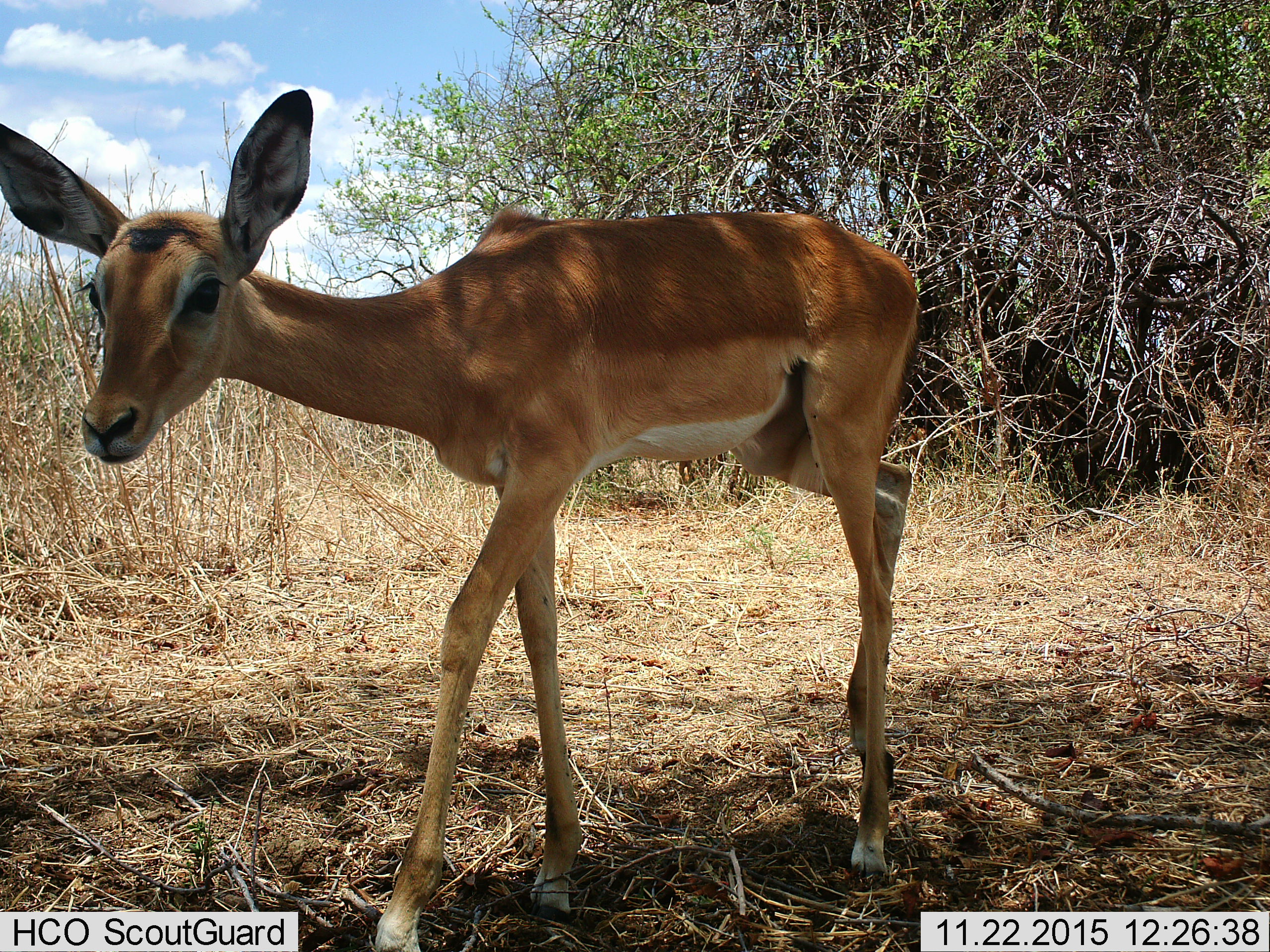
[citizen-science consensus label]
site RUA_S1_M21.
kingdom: Animalia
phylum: Chordata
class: Mammalia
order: Artiodactyla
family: Bovidae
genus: Aepyceros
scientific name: Aepyceros melampus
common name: impala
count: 1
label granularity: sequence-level